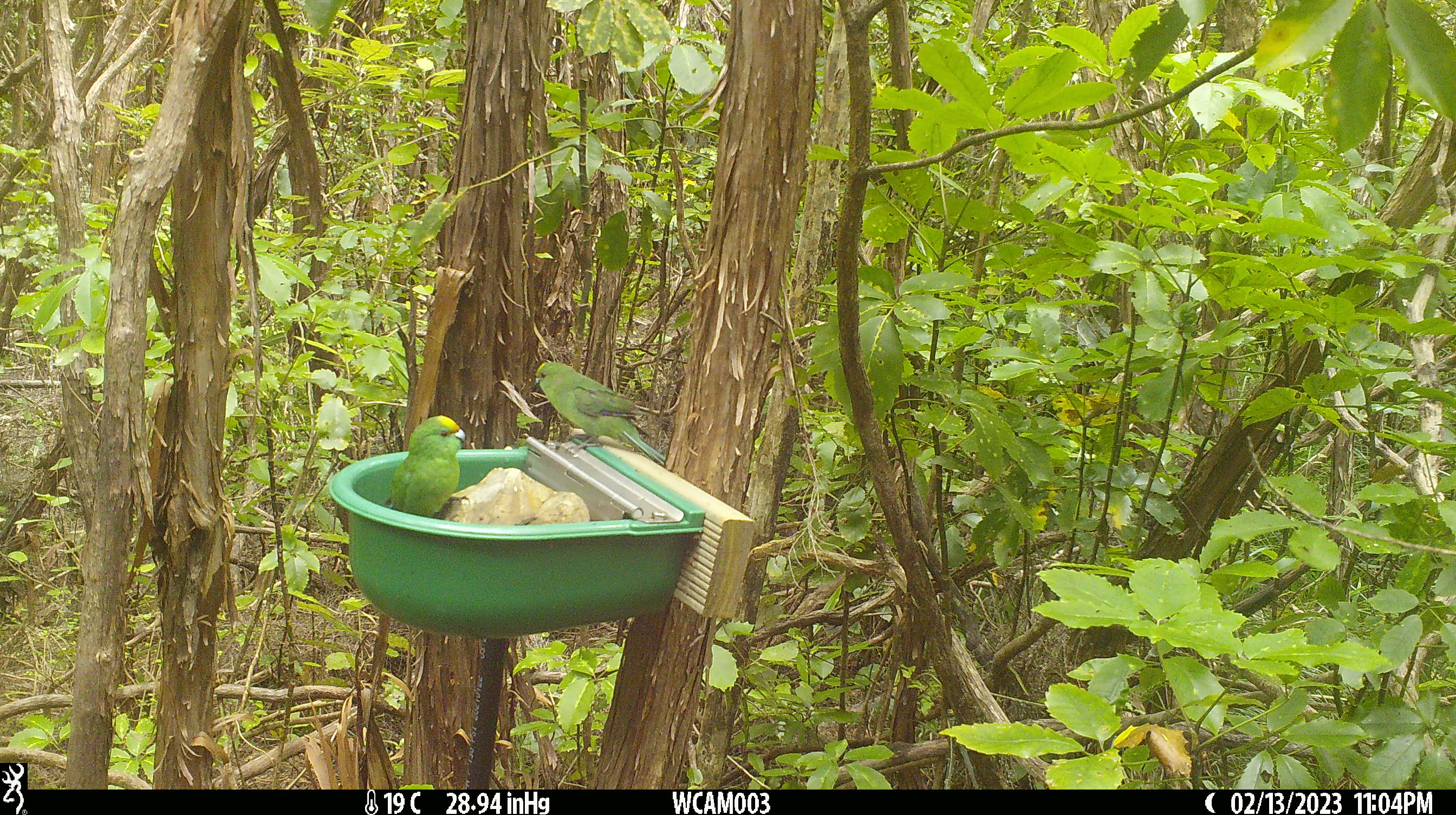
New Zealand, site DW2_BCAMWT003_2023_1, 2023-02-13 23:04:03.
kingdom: Animalia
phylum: Chordata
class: Aves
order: Psittaciformes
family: Psittaculidae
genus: Cyanoramphus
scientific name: Cyanoramphus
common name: parakeet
Parakeet (Cyanoramphus).